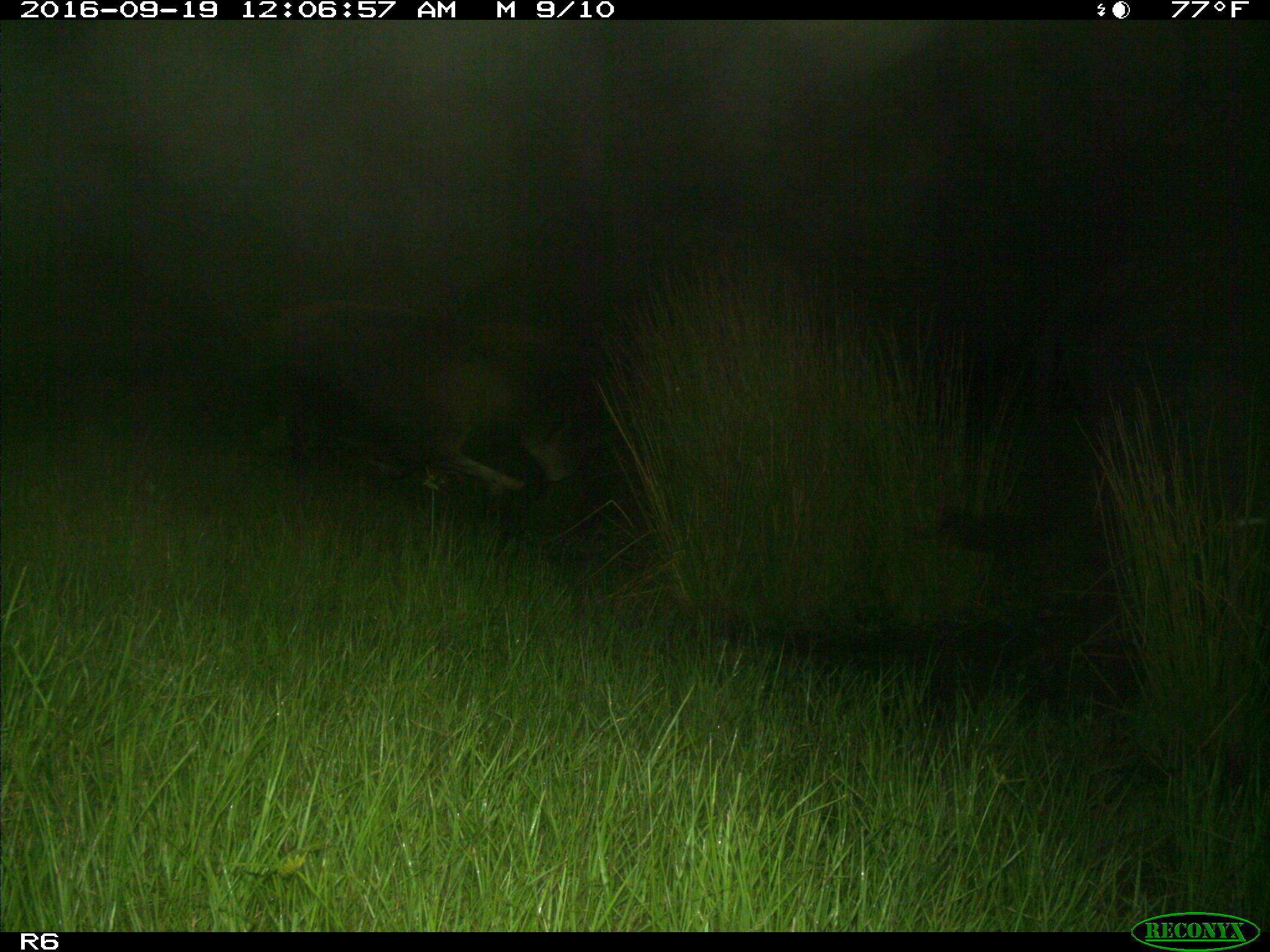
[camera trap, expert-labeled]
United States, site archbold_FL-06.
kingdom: Animalia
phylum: Chordata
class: Mammalia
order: Artiodactyla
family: Bovidae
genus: Bos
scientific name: Bos taurus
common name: domestic cow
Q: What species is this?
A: Bos taurus (domestic cow).